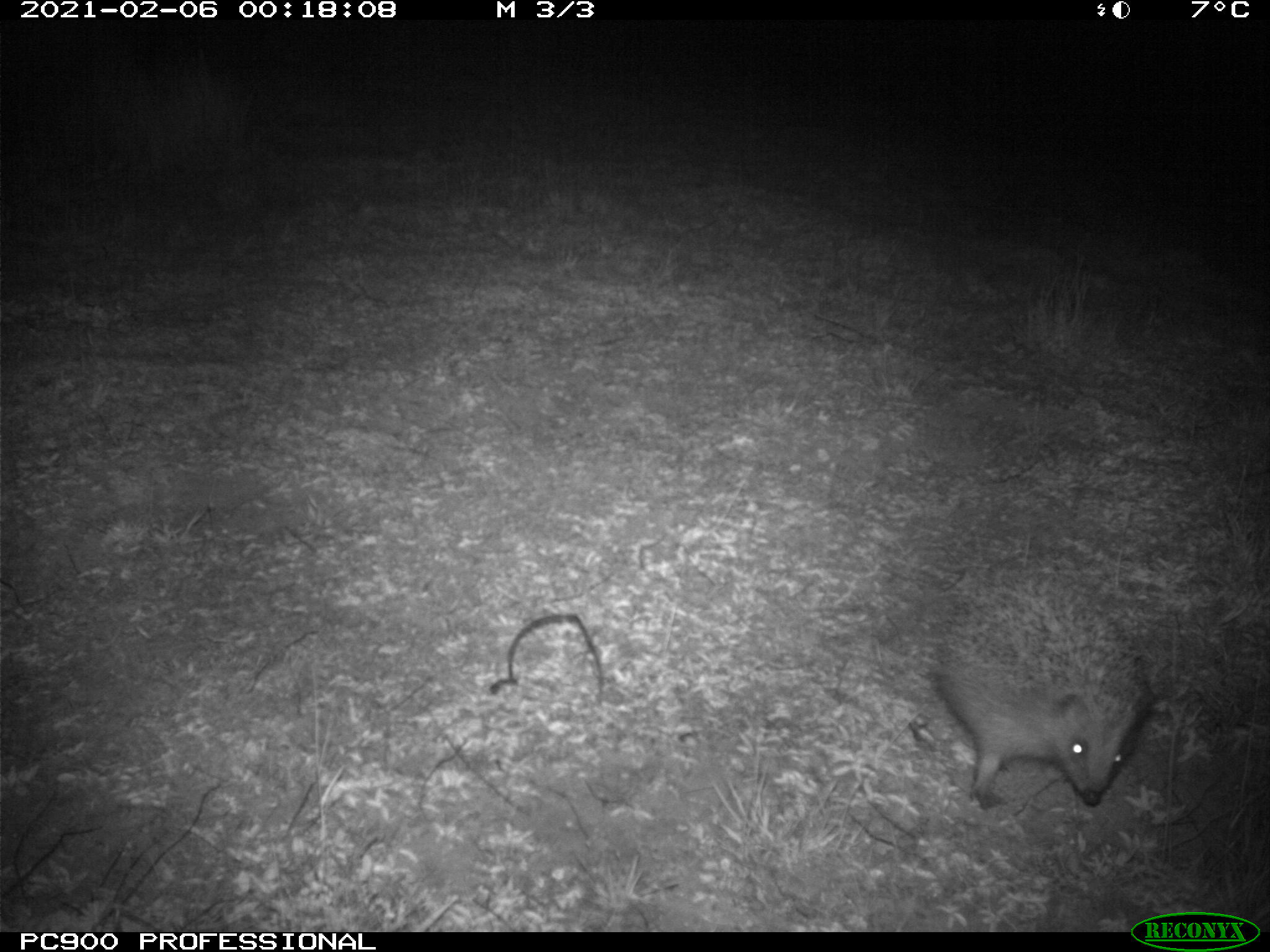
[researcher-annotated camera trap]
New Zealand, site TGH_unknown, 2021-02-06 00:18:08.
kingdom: Animalia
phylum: Chordata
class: Mammalia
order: Eulipotyphla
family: Erinaceidae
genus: Erinaceus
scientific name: Erinaceus europaeus europaeus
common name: european hedgehog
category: hedgehog